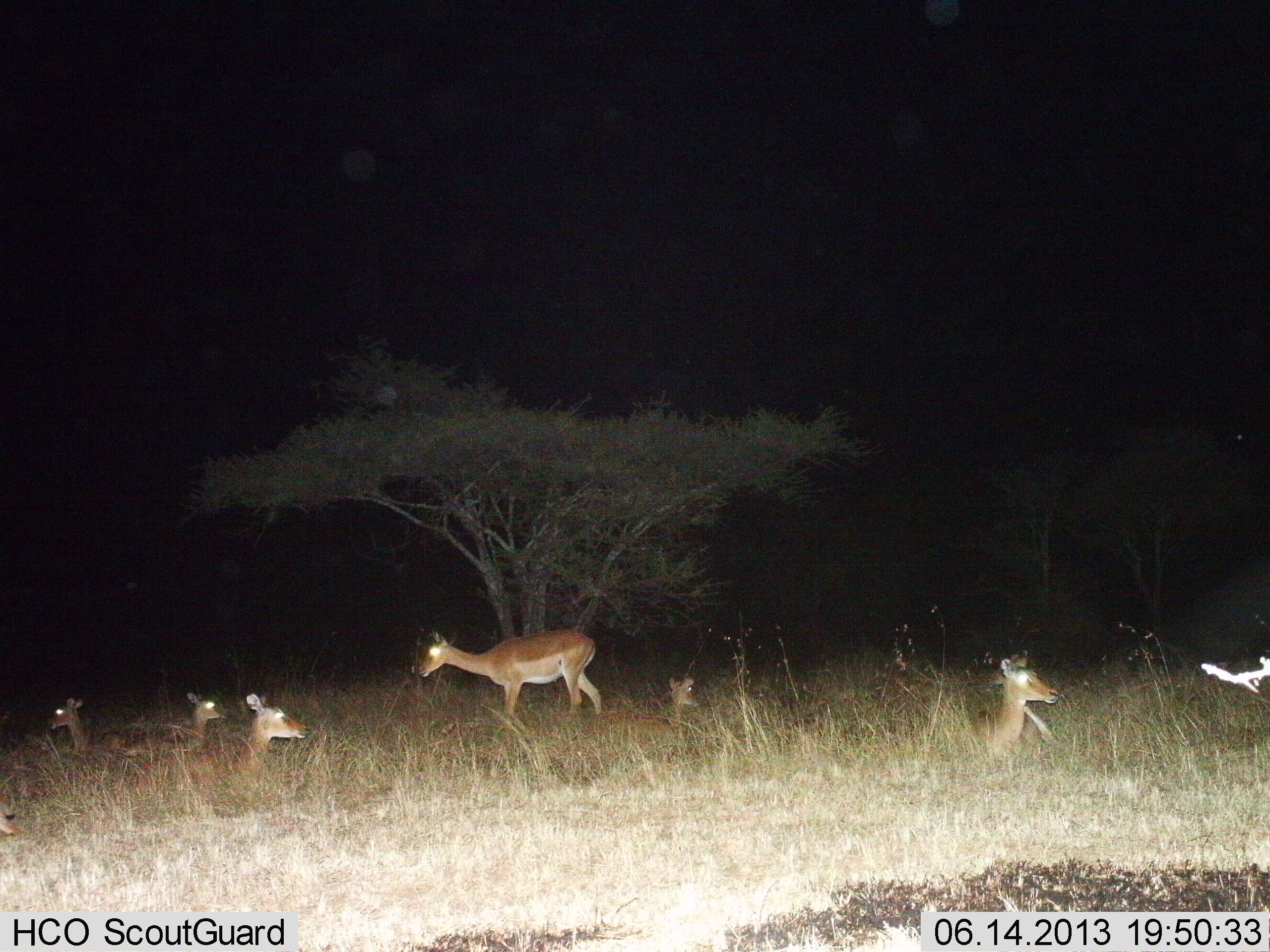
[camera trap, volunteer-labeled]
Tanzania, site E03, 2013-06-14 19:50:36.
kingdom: Animalia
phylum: Chordata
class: Mammalia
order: Artiodactyla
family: Bovidae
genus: Aepyceros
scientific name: Aepyceros melampus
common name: impala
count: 6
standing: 50%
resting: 100%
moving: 10%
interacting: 0%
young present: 10%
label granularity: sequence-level